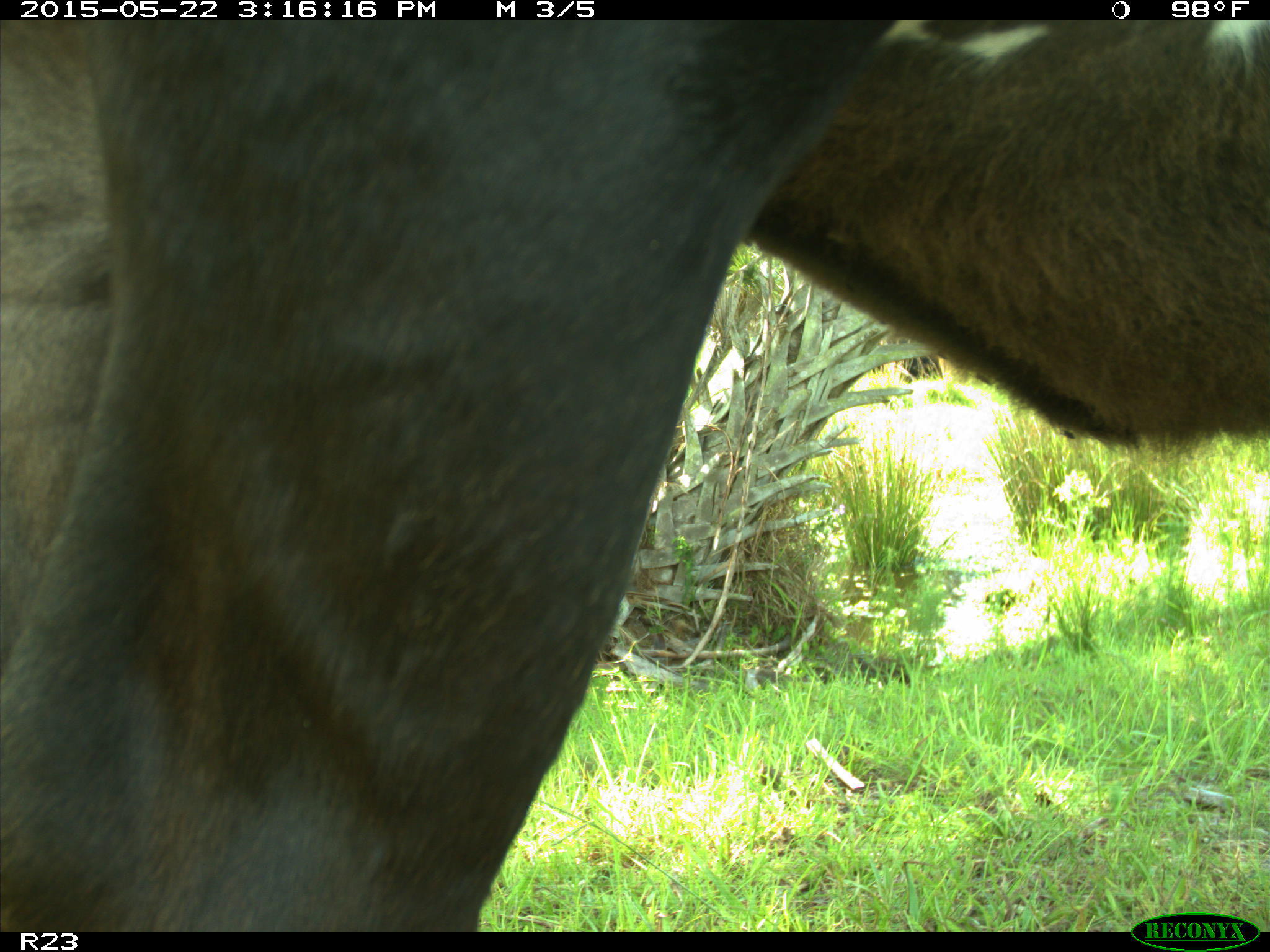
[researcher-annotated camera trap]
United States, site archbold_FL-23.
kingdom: Animalia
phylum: Chordata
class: Mammalia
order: Artiodactyla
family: Bovidae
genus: Bos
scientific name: Bos taurus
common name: domestic cow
Bos taurus (domestic cow).